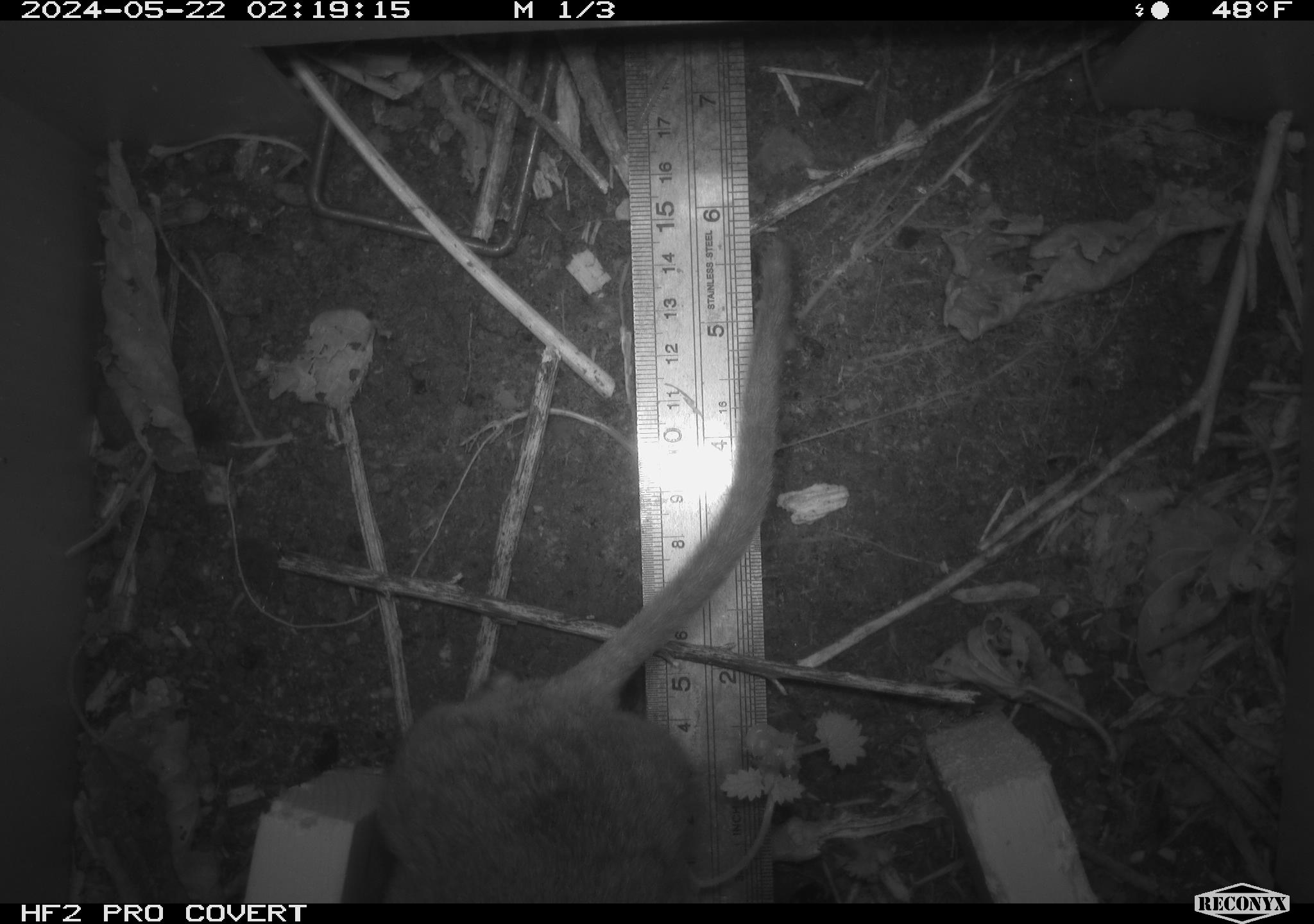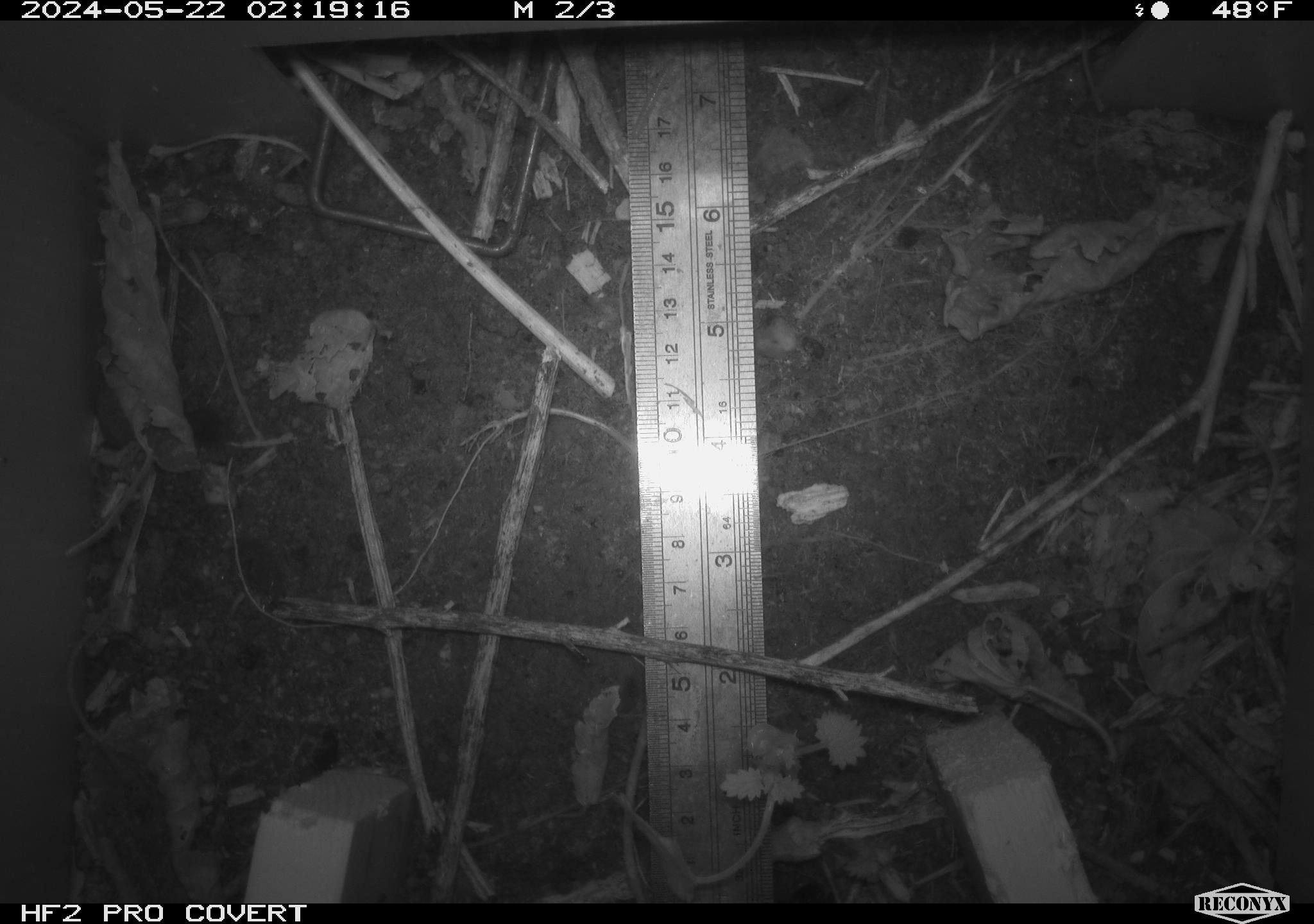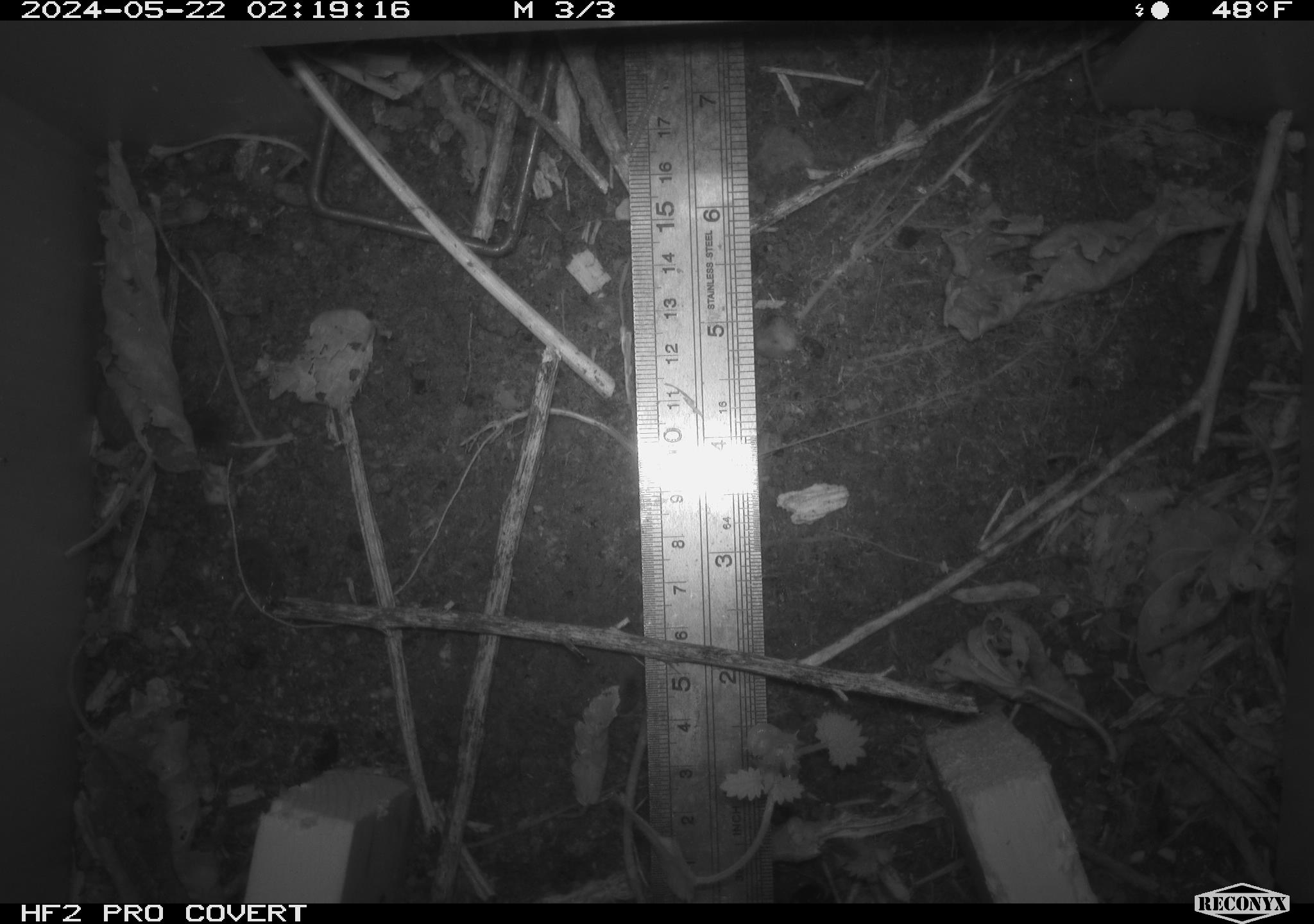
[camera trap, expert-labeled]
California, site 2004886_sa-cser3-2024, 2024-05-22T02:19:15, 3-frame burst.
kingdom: Animalia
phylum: Chordata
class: Mammalia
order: Rodentia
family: Muridae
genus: Rattus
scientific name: Rattus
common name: rat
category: rattus species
Rattus species (rat) (Rattus).